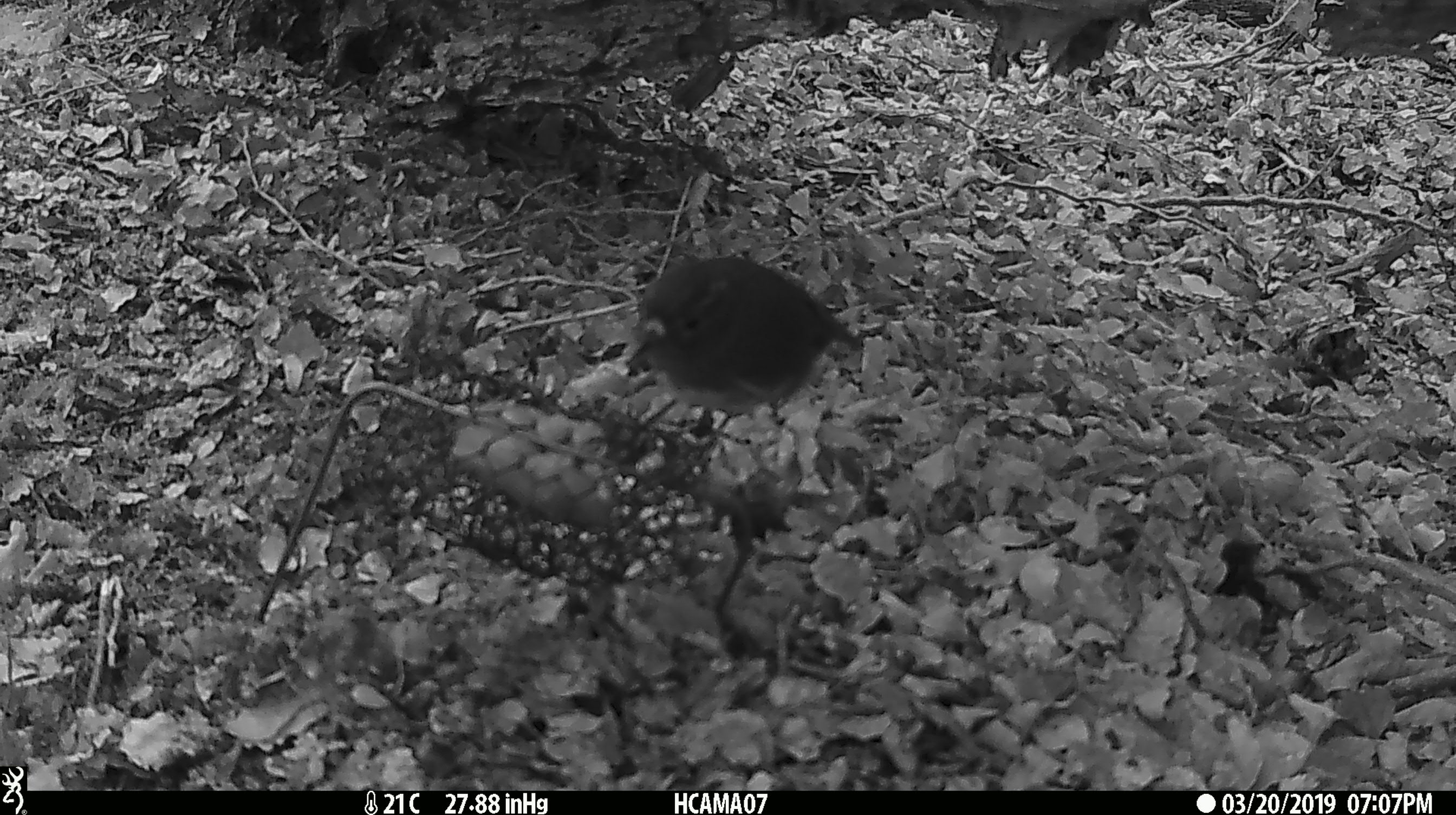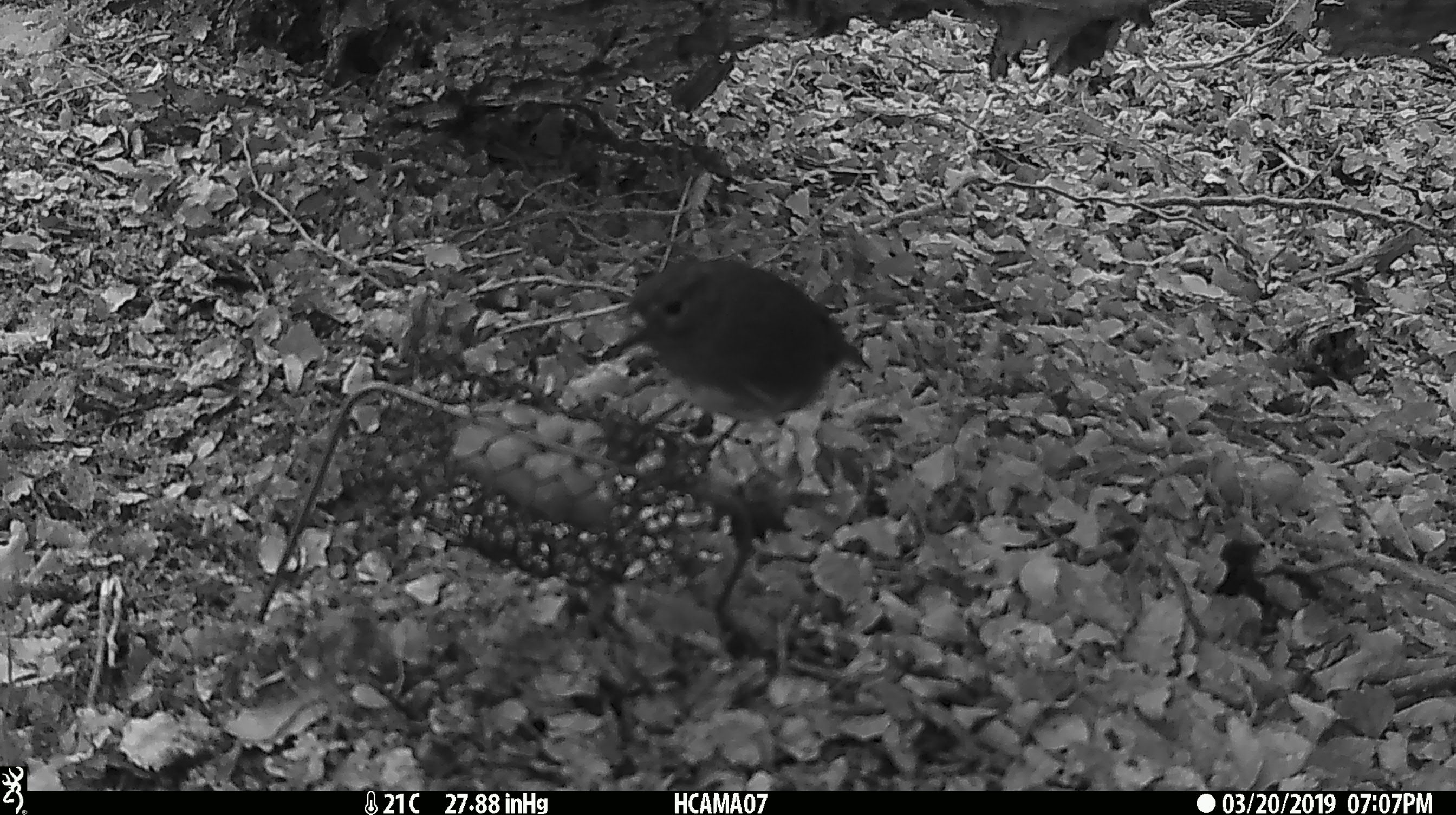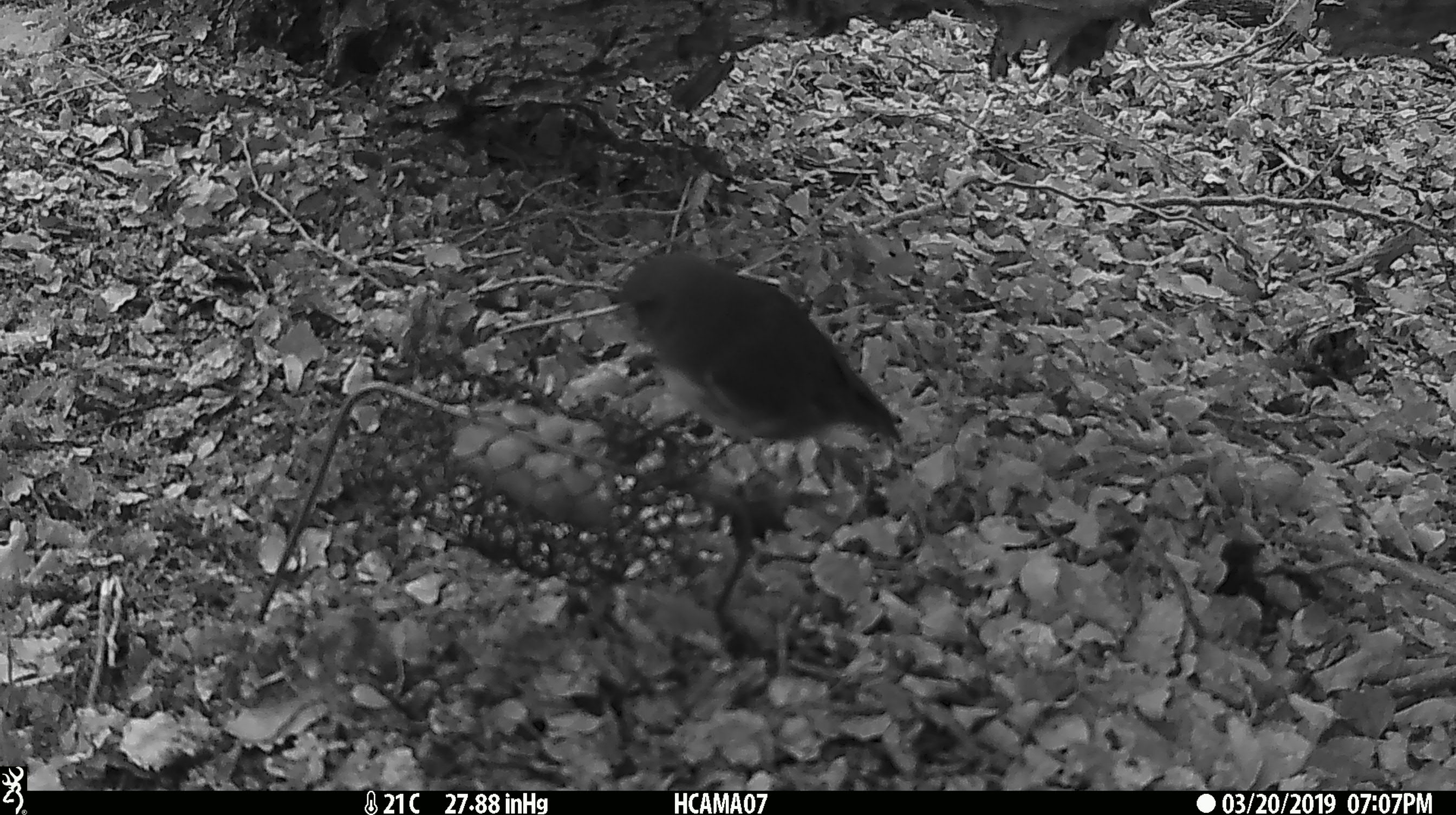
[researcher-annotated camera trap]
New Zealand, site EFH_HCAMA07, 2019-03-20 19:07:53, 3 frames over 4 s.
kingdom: Animalia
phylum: Chordata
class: Aves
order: Passeriformes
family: Petroicidae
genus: Petroica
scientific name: Petroica australis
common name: new zealand robin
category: robin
Robin (new zealand robin) (Petroica australis).